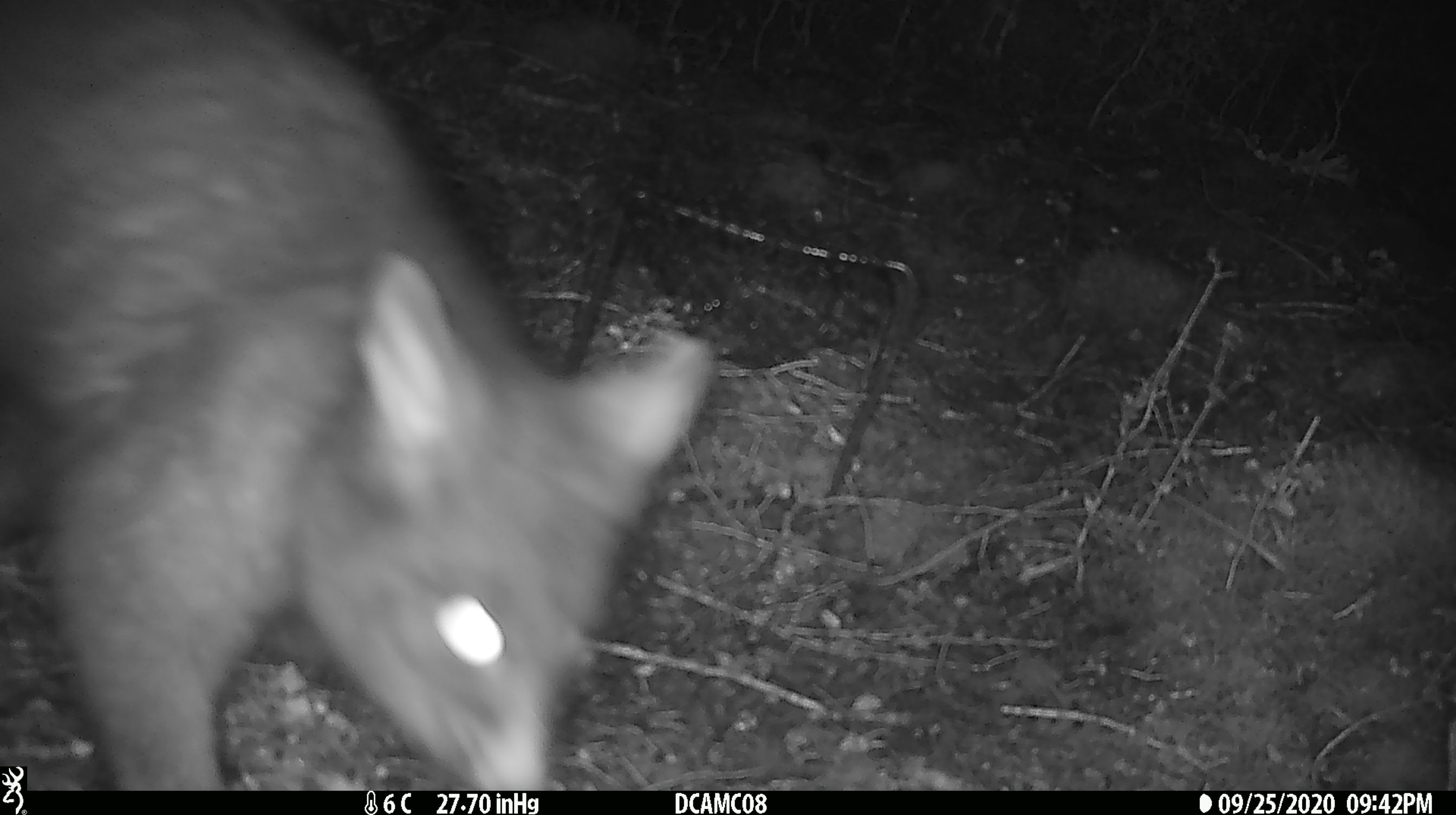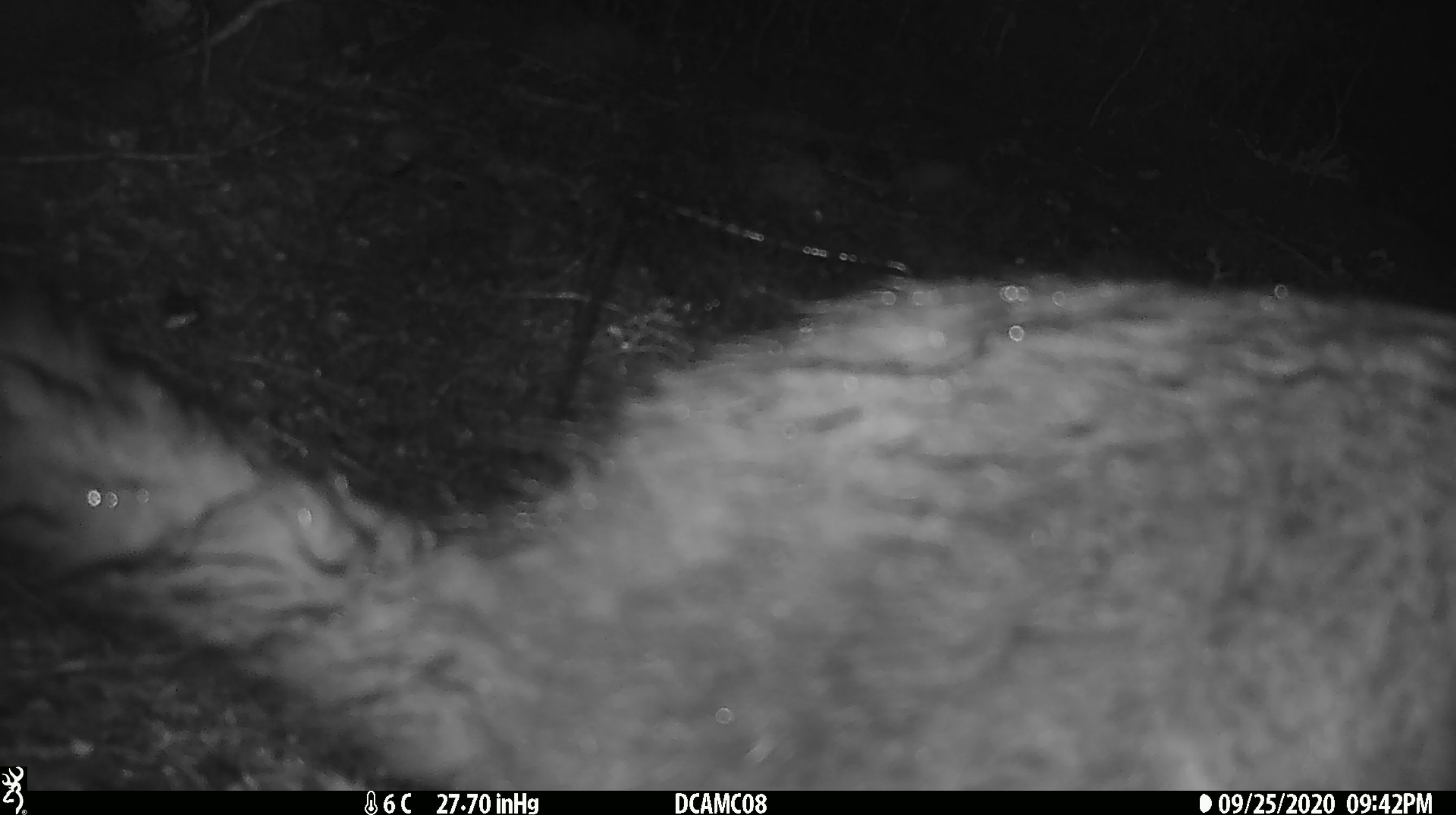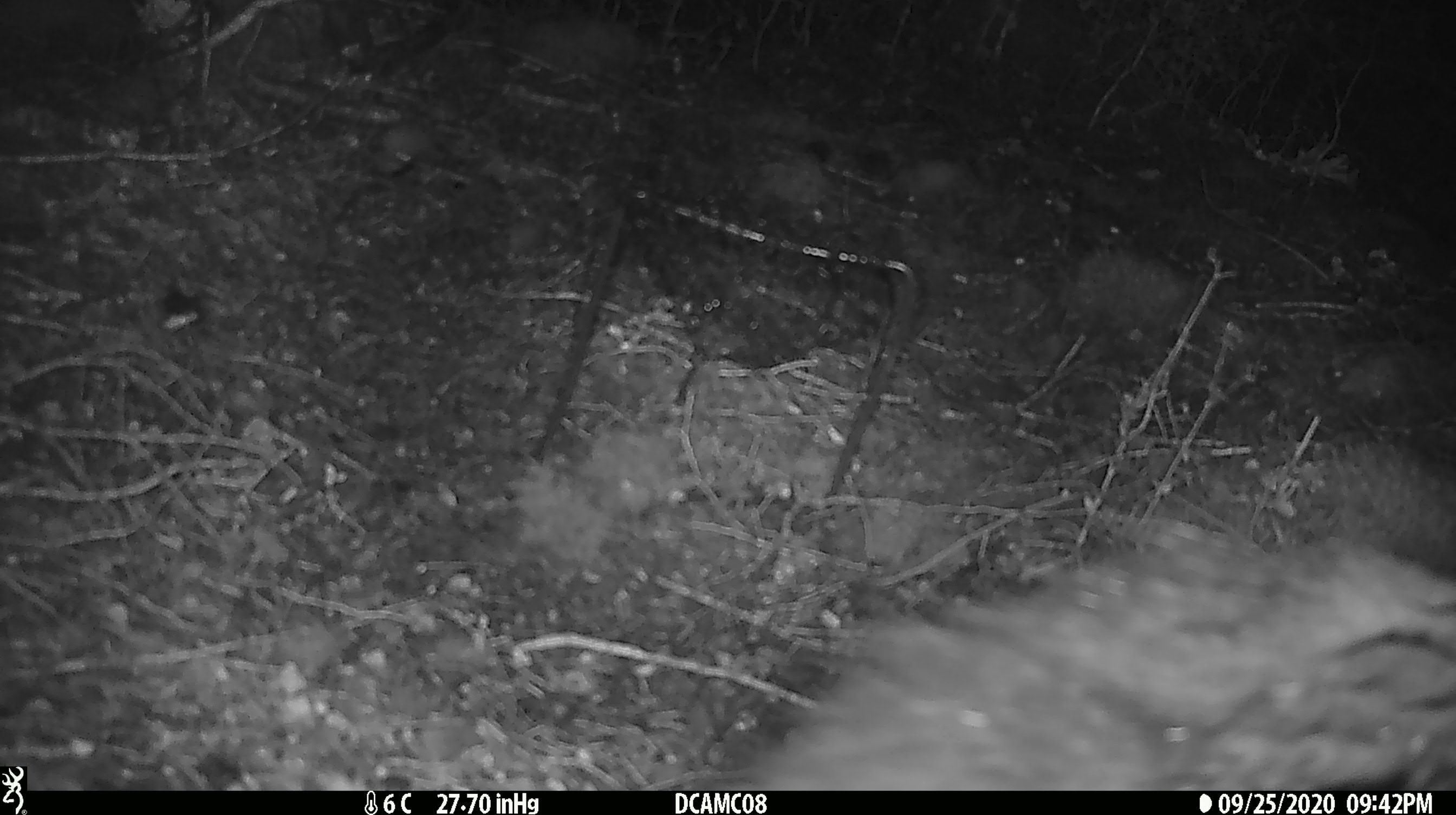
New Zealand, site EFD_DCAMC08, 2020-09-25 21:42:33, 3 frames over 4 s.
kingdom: Animalia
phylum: Chordata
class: Mammalia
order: Diprotodontia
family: Phalangeridae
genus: Trichosurus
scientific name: Trichosurus vulpecula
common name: common brushtail possum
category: possum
Possum (common brushtail possum) (Trichosurus vulpecula).